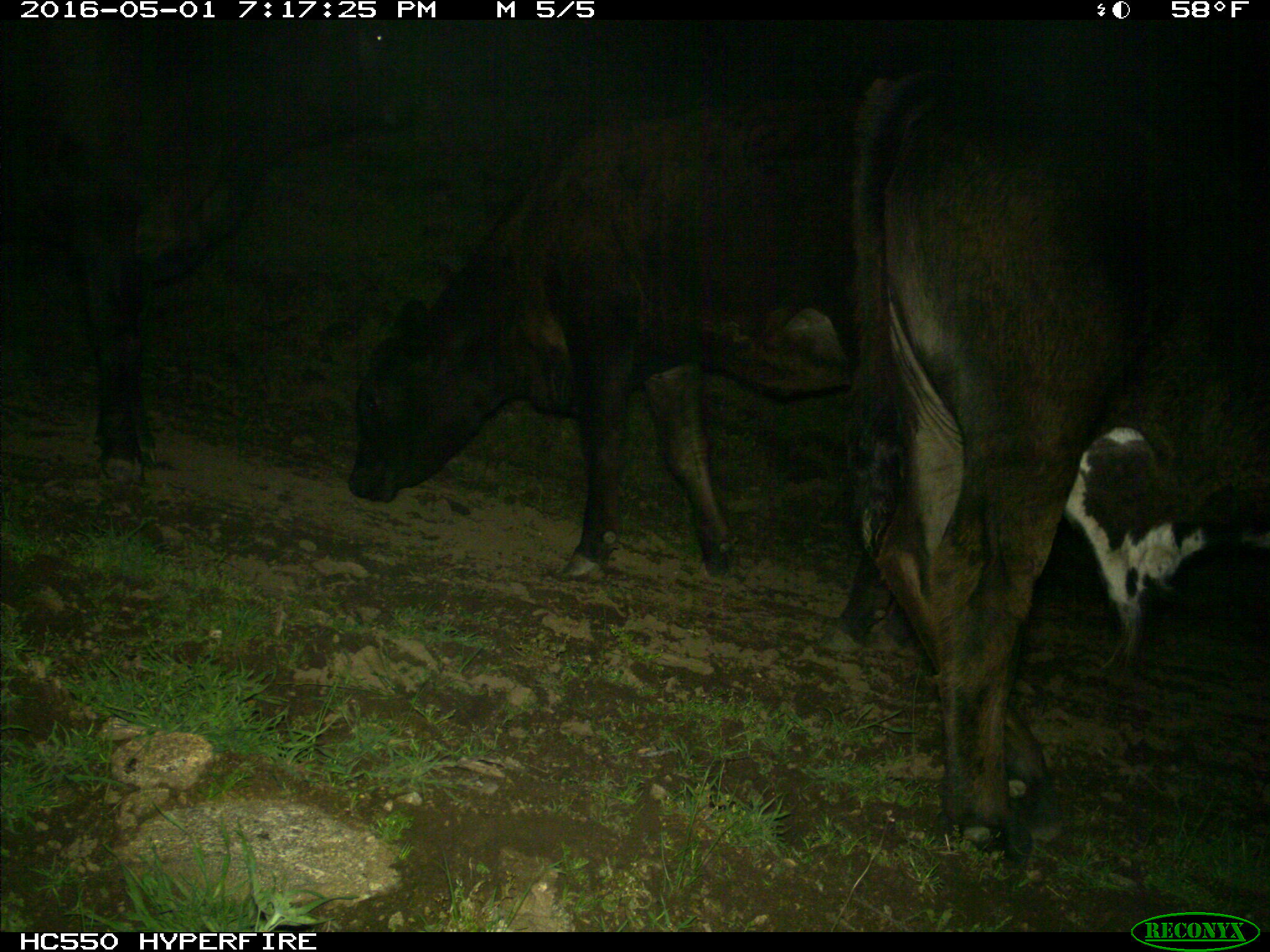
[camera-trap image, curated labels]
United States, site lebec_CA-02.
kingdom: Animalia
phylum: Chordata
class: Mammalia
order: Artiodactyla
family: Bovidae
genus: Bos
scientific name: Bos taurus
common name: domestic cow